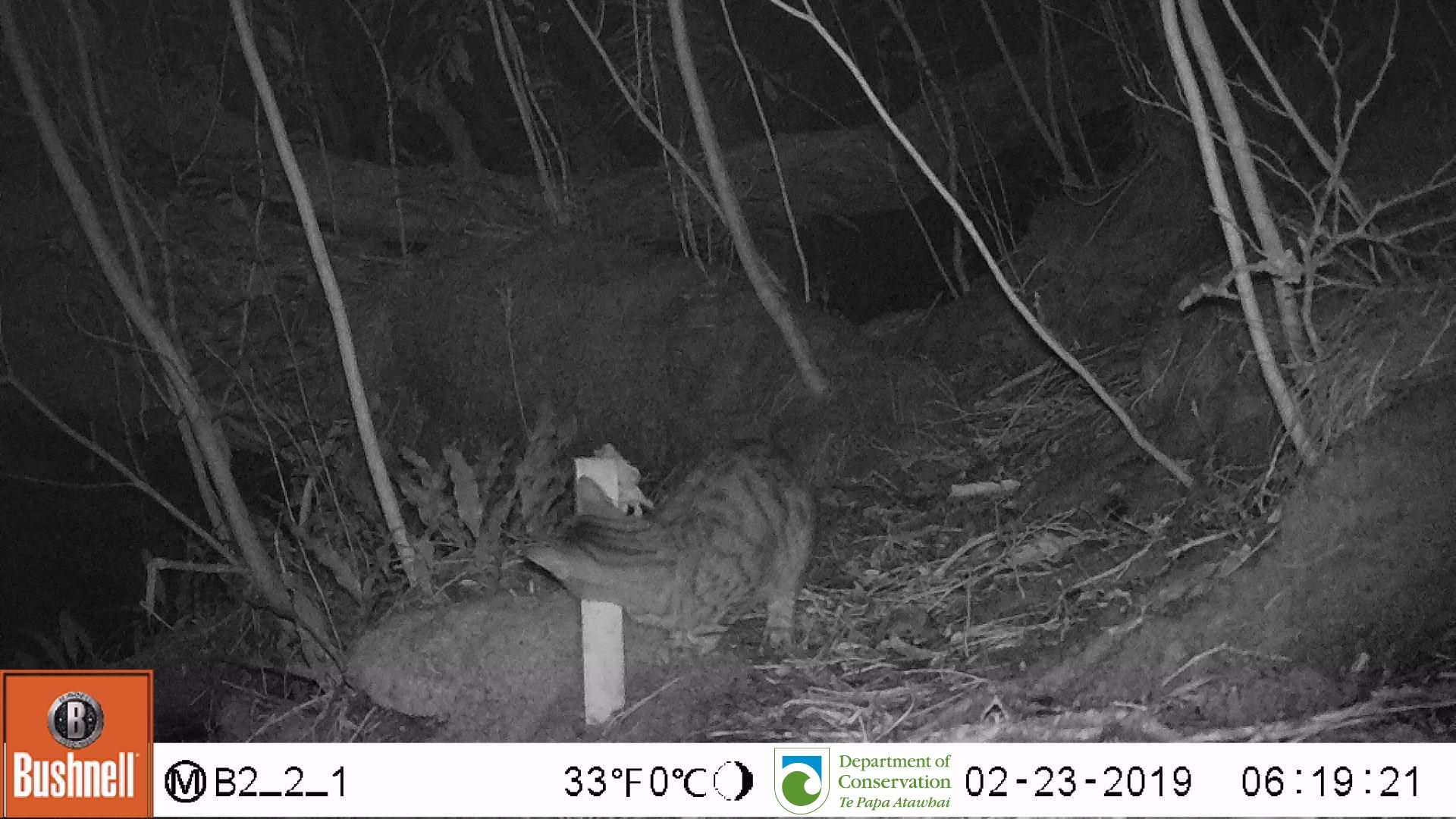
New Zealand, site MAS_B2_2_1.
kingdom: Animalia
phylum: Chordata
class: Mammalia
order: Carnivora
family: Felidae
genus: Felis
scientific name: Felis catus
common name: domestic cat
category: cat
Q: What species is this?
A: Cat (domestic cat) (Felis catus).